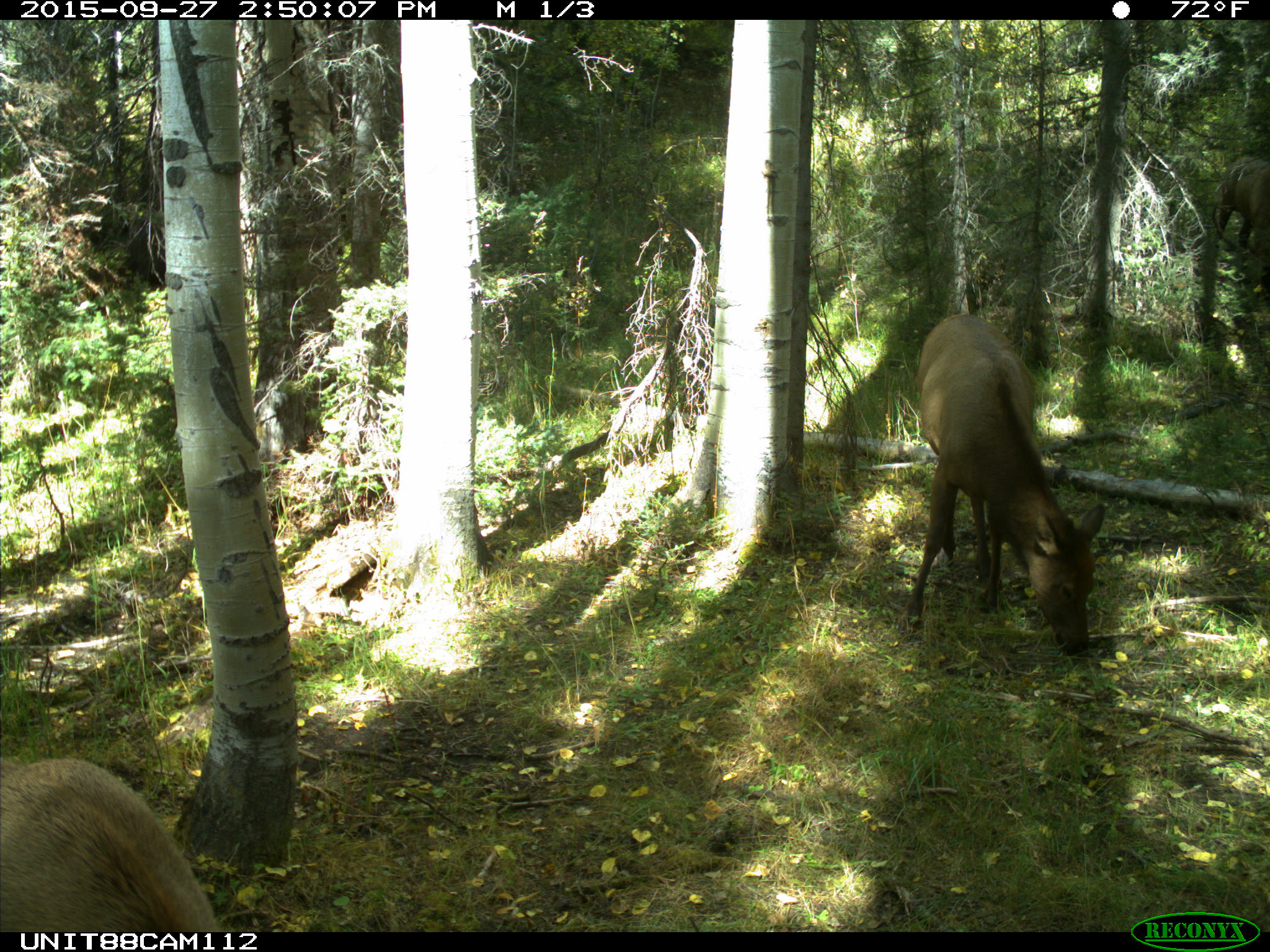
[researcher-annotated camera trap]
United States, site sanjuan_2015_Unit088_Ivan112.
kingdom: Animalia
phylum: Chordata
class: Mammalia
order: Artiodactyla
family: Cervidae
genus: Cervus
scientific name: Cervus elaphus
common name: red deer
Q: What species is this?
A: Cervus elaphus (red deer).